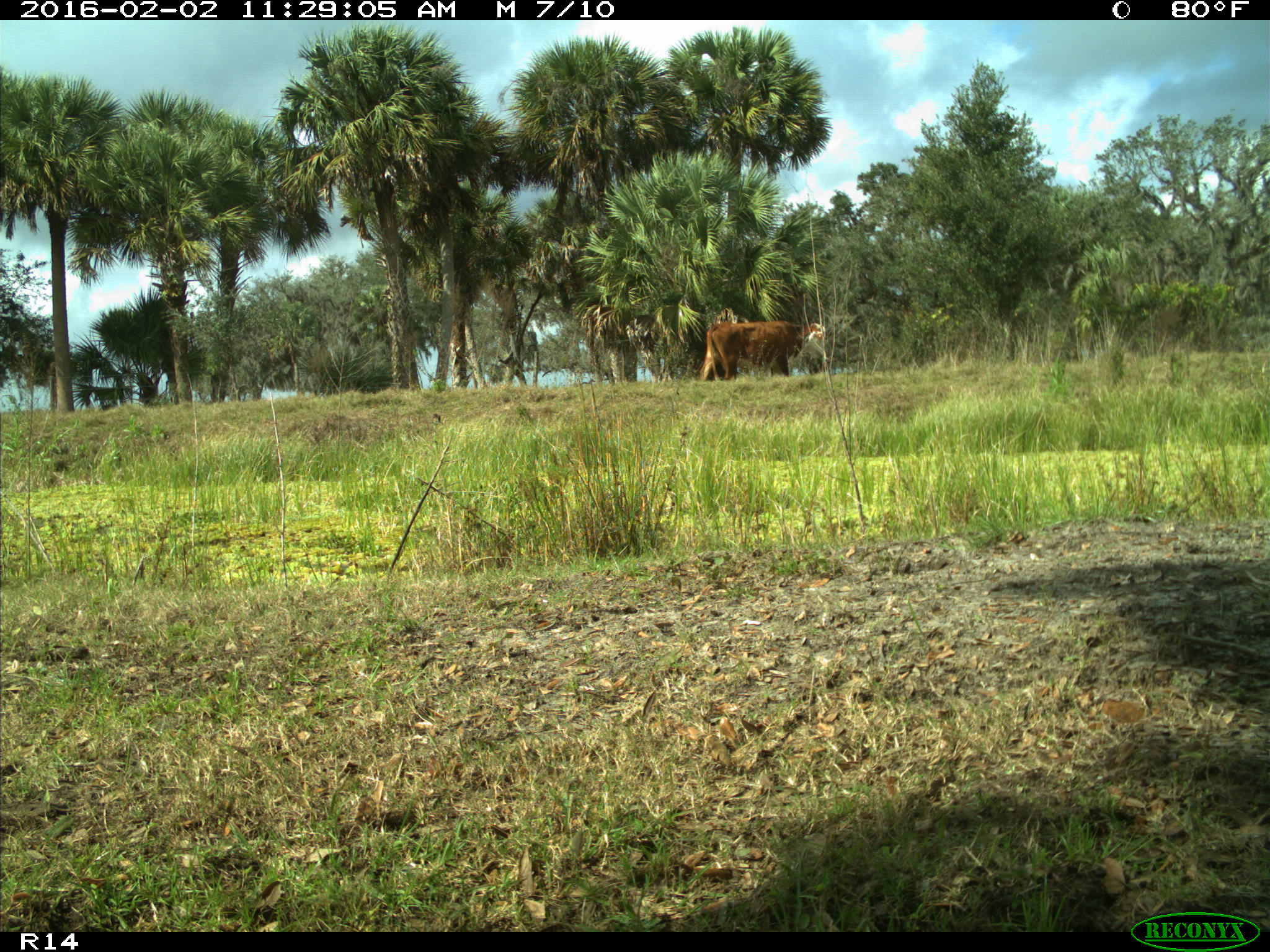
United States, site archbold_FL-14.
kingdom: Animalia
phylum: Chordata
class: Mammalia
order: Artiodactyla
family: Bovidae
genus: Bos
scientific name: Bos taurus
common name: domestic cow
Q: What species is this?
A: Bos taurus (domestic cow).